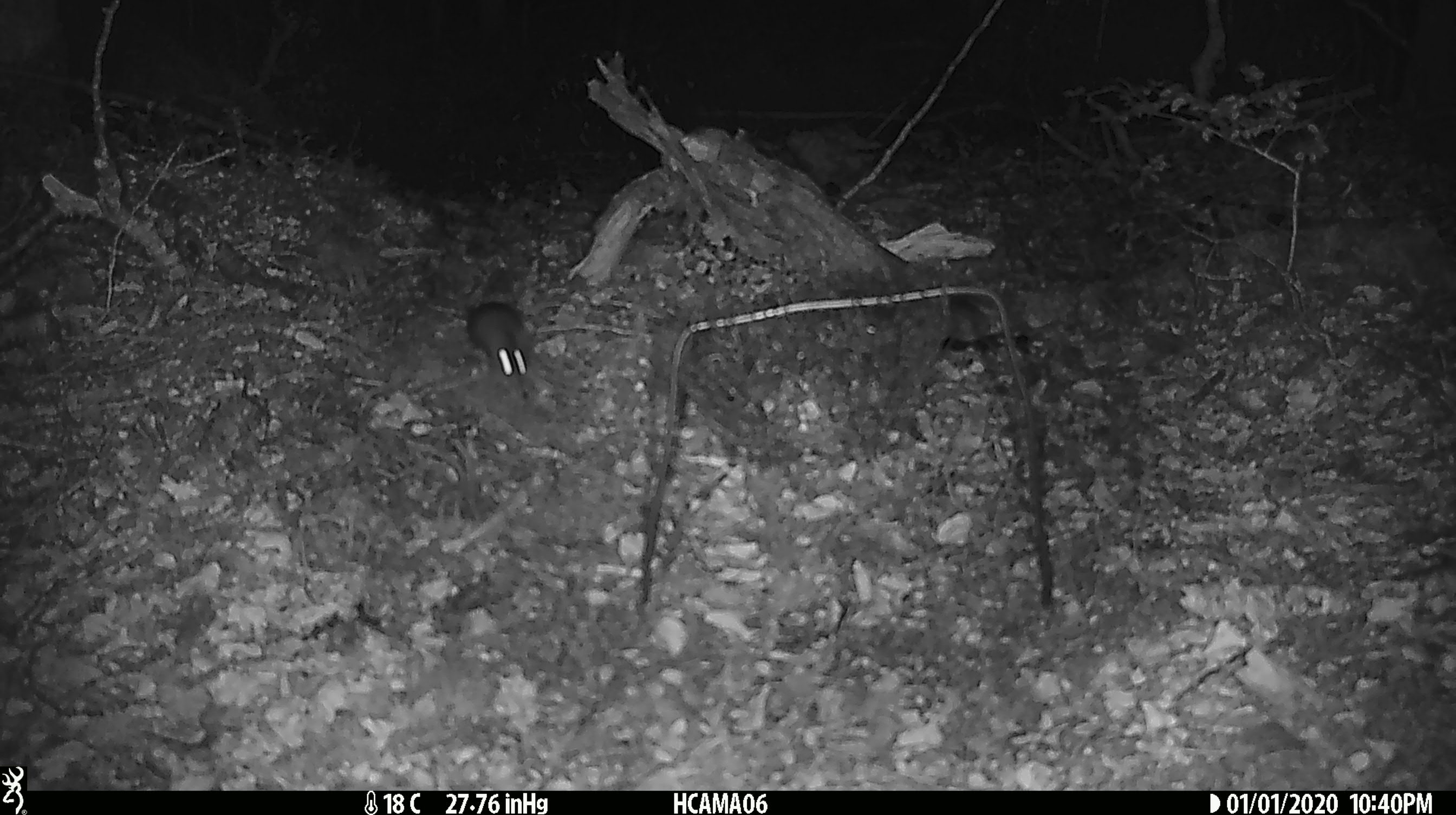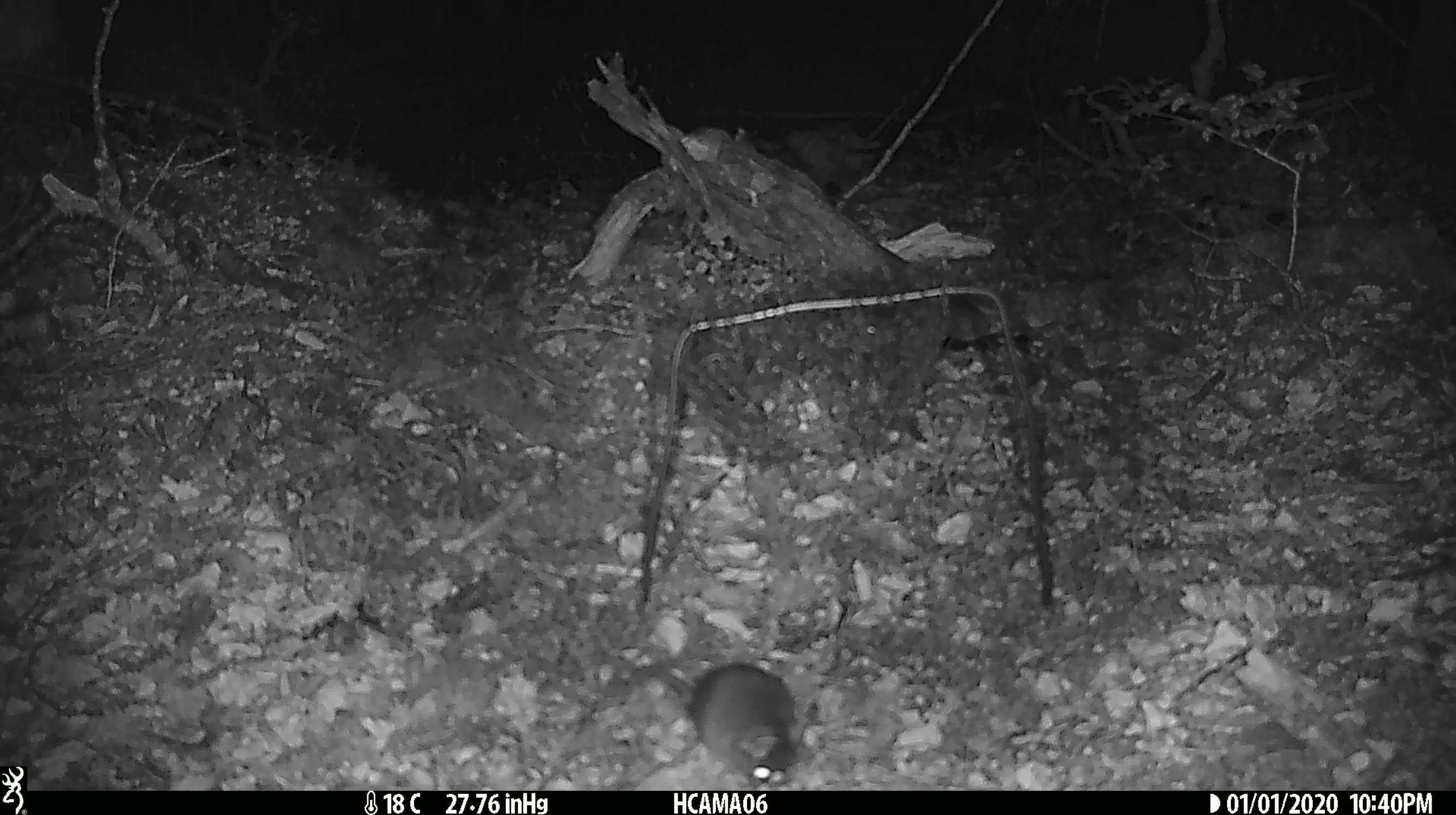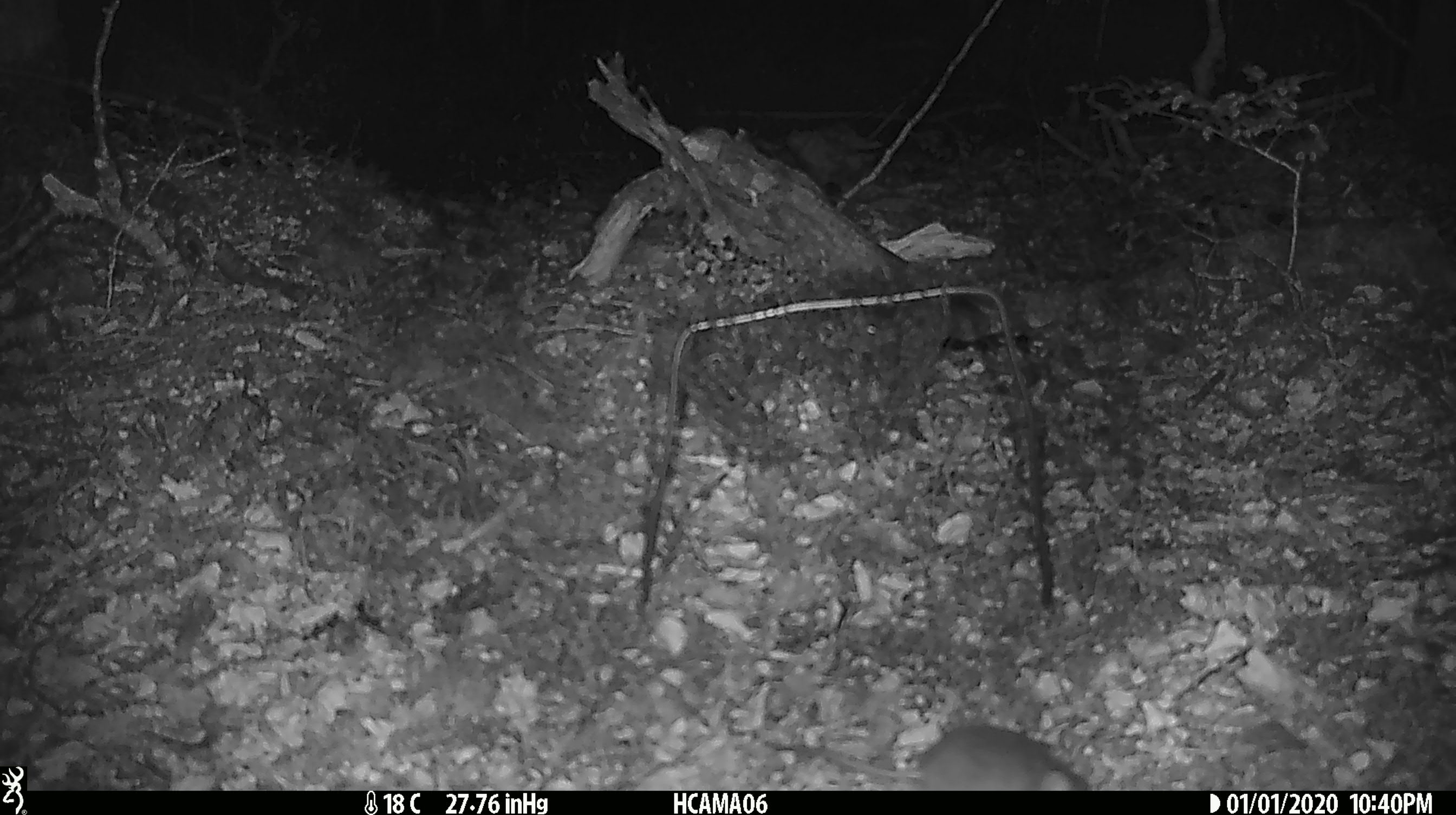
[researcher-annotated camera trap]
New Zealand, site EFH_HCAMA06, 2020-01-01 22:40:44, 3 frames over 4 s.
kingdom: Animalia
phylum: Chordata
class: Mammalia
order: Rodentia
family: Muridae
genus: Mus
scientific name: Mus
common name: mouse